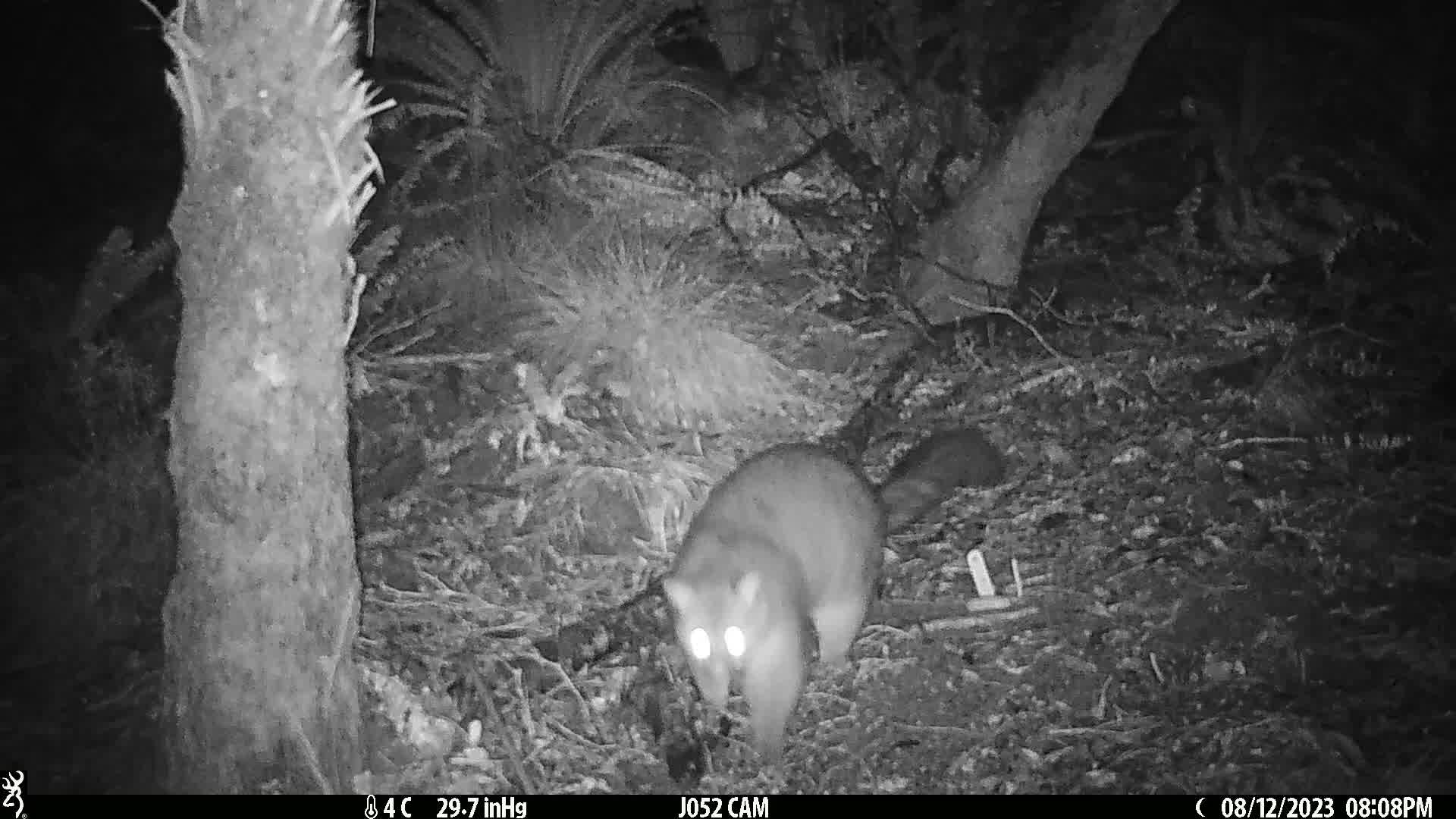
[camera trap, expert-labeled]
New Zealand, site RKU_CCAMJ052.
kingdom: Animalia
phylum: Chordata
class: Mammalia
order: Diprotodontia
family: Phalangeridae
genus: Trichosurus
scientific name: Trichosurus vulpecula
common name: common brushtail possum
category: possum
Possum (common brushtail possum) (Trichosurus vulpecula).